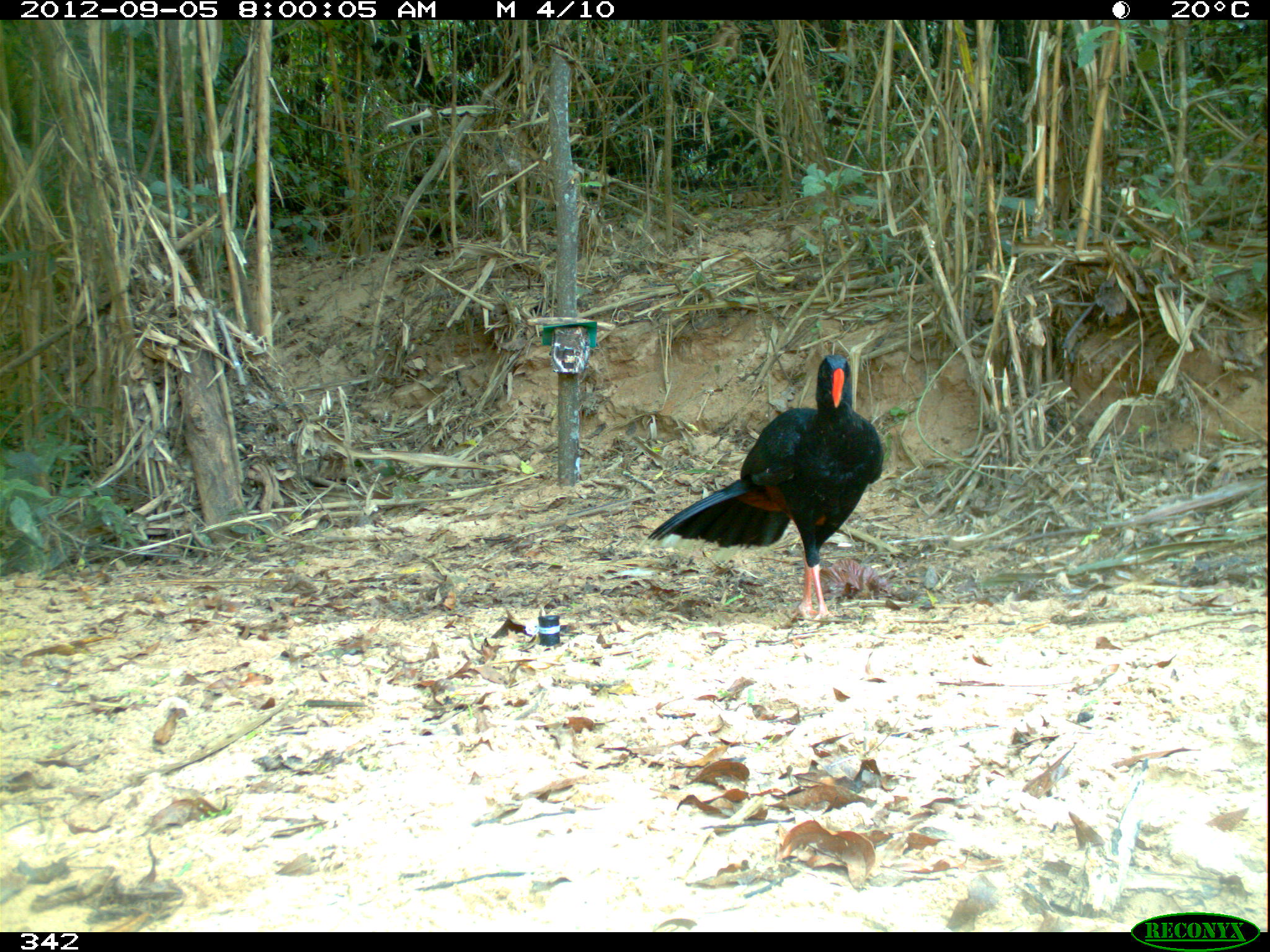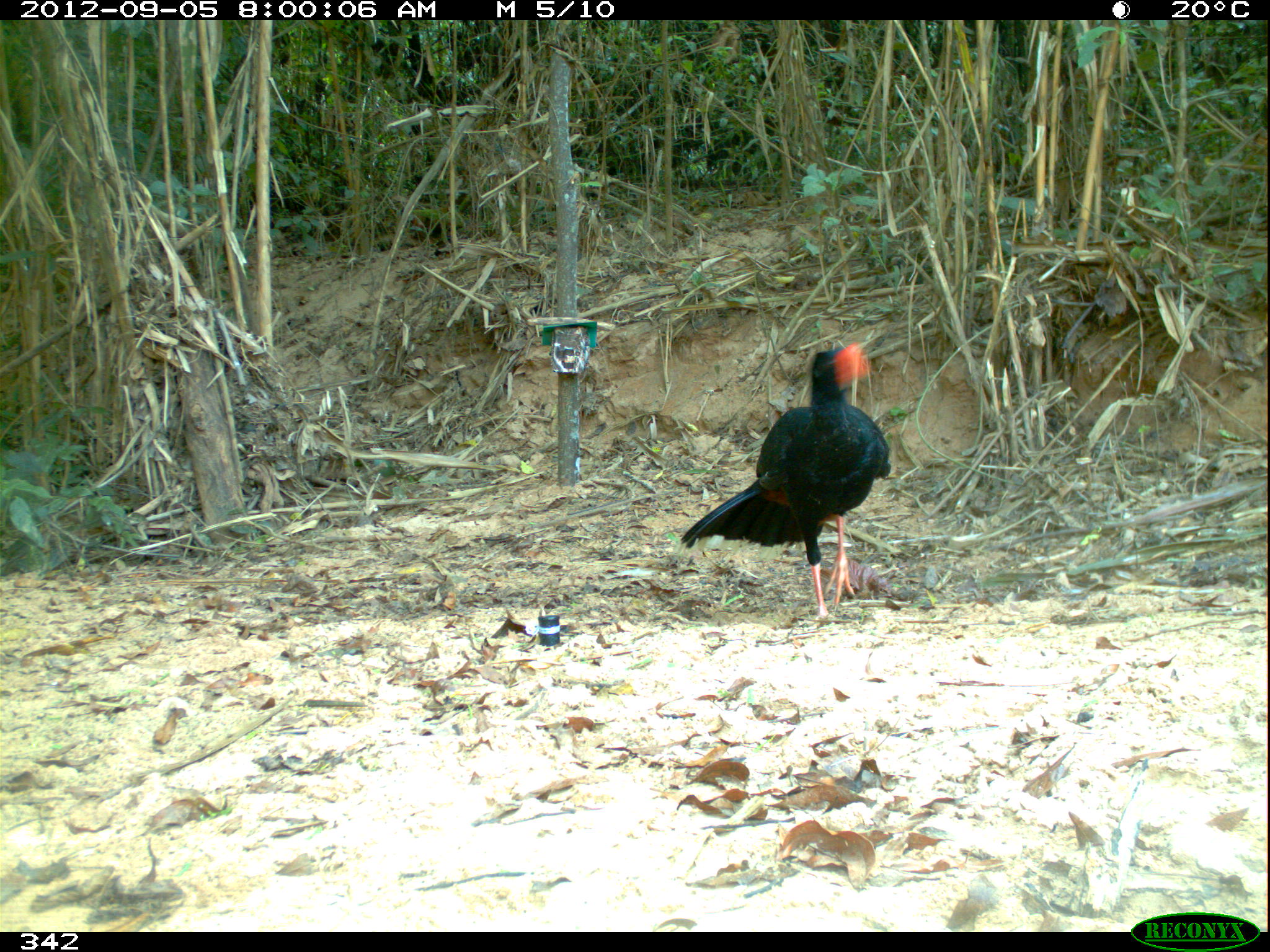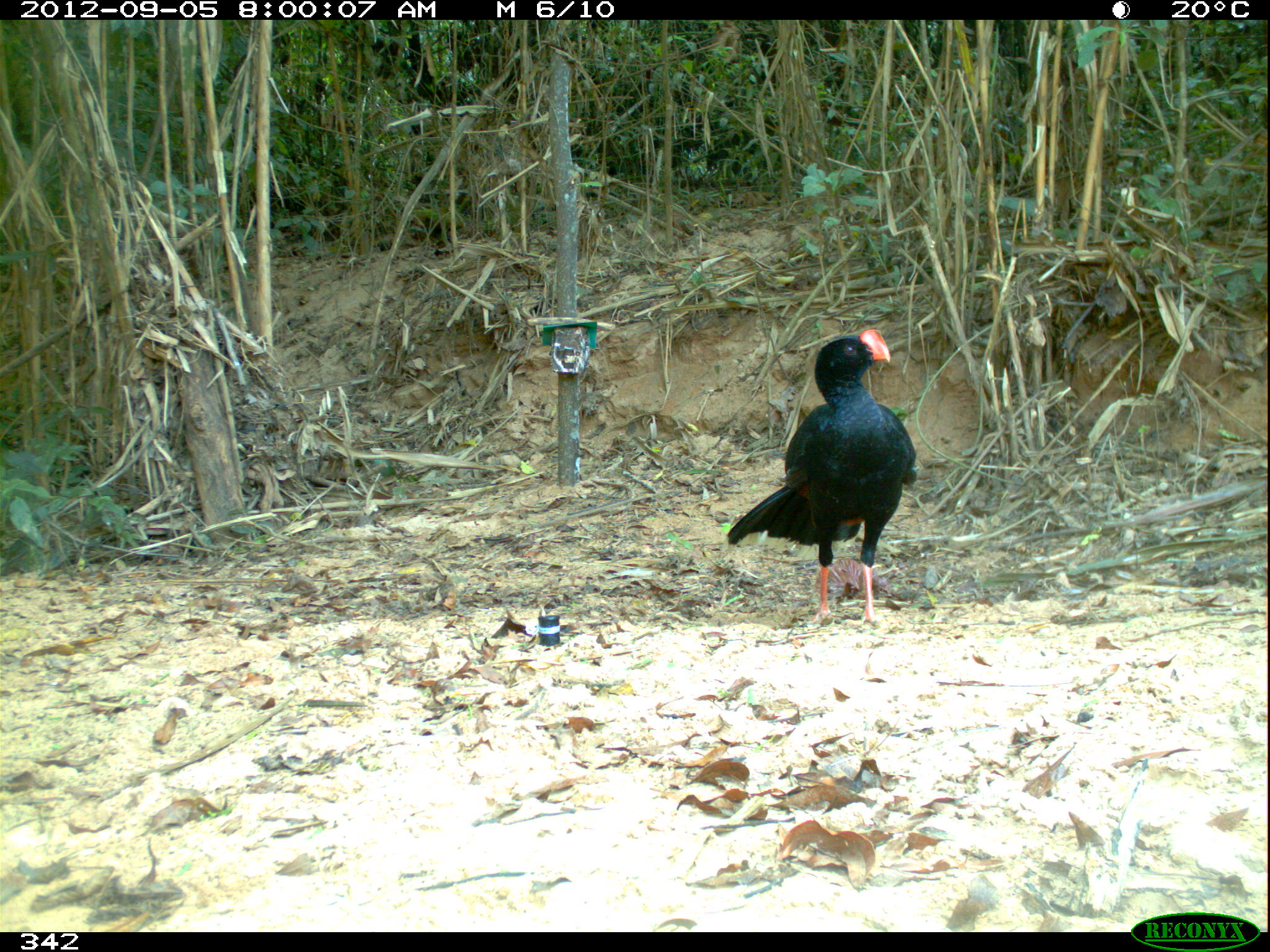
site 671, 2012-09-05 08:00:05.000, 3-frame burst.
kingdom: Animalia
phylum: Chordata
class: Aves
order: Galliformes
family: Cracidae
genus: Mitu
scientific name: Mitu tuberosum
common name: razor-billed curassow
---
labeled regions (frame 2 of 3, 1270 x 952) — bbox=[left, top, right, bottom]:
mitu tuberosum: bbox=[671, 343, 893, 621]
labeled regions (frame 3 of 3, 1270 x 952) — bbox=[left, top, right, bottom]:
mitu tuberosum: bbox=[721, 328, 917, 626]